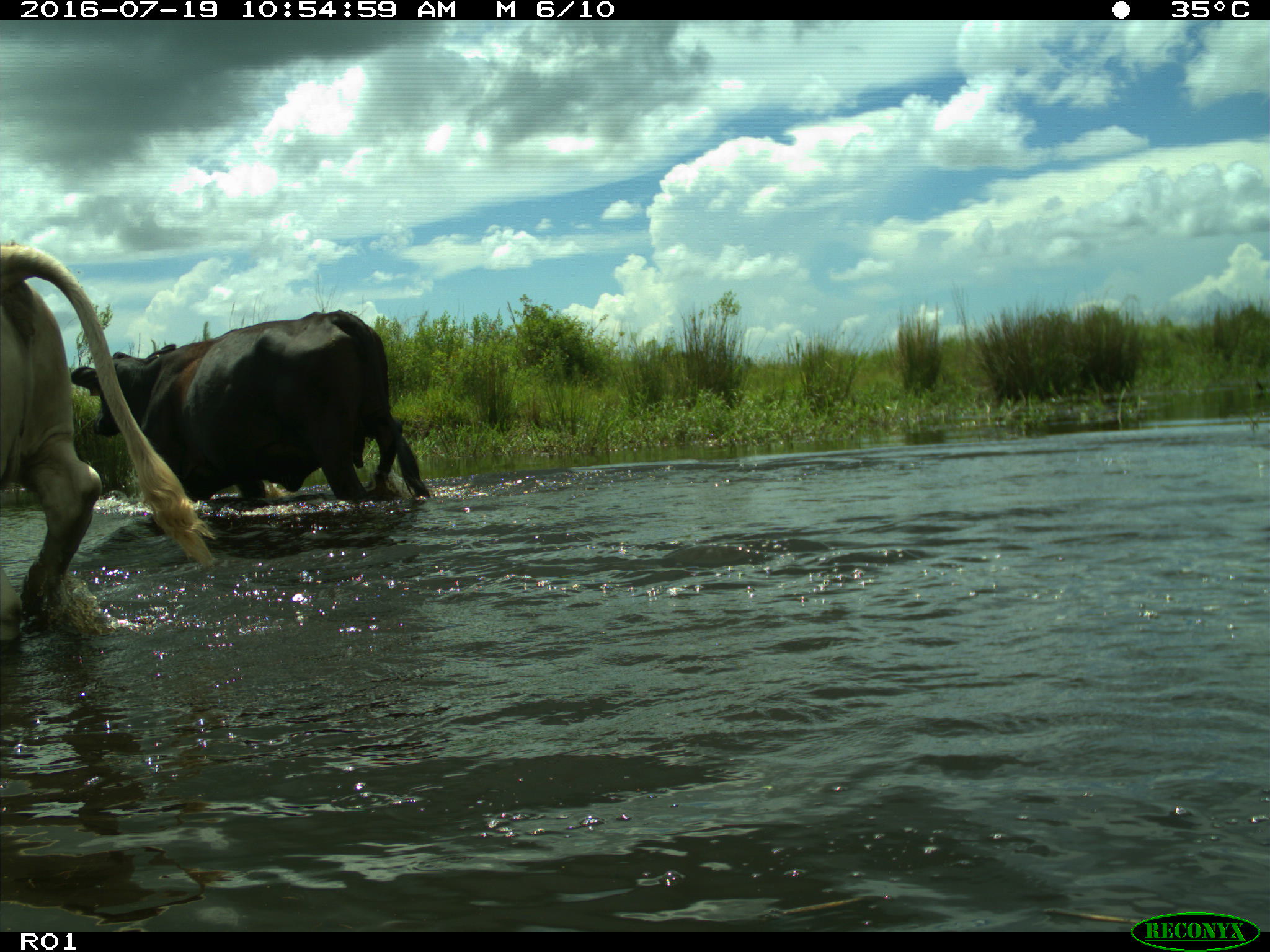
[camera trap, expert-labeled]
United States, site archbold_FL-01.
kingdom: Animalia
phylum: Chordata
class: Mammalia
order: Artiodactyla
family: Bovidae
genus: Bos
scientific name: Bos taurus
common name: domestic cow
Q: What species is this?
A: Bos taurus (domestic cow).